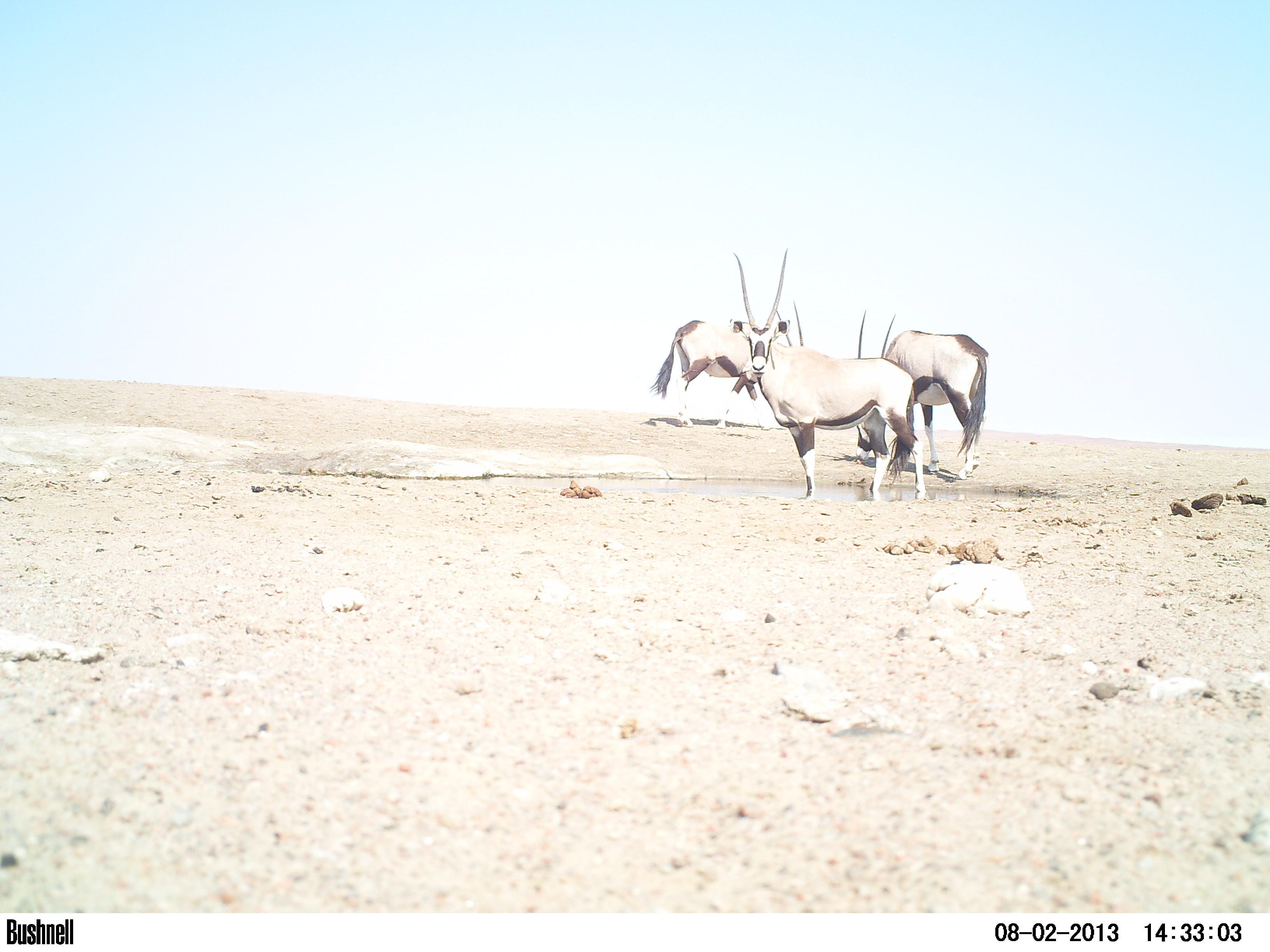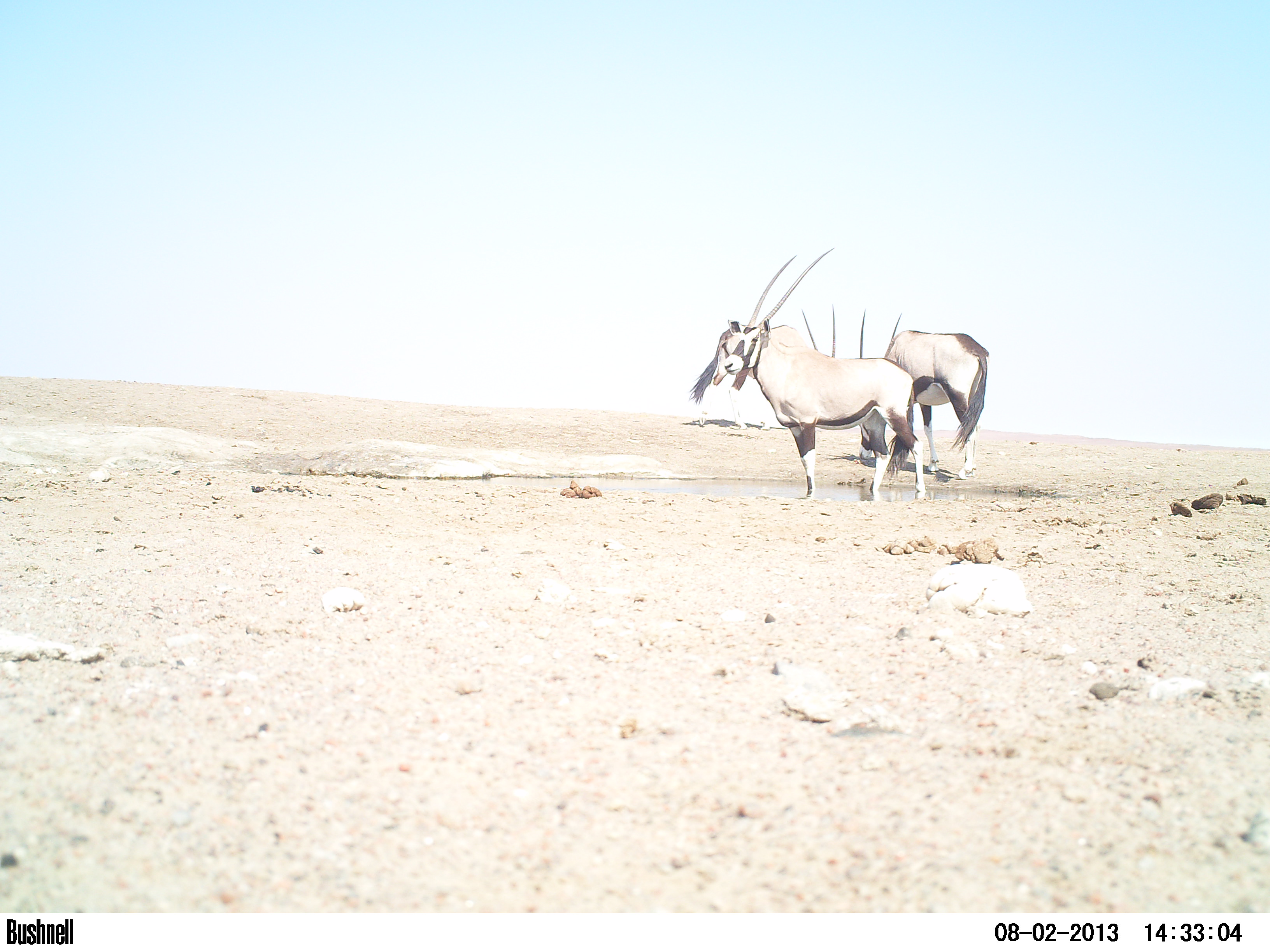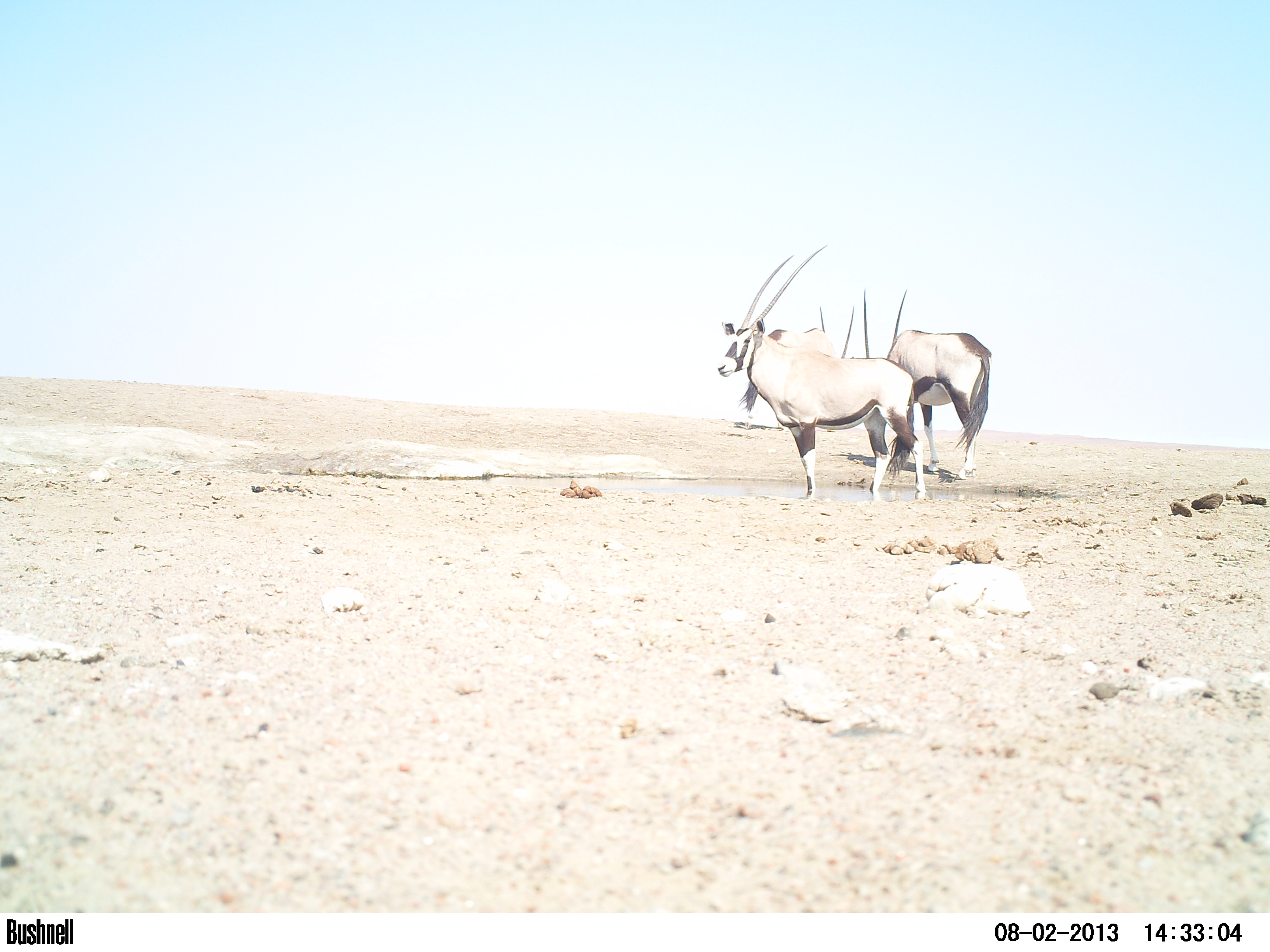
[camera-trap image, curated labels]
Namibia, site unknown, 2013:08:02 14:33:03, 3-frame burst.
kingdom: Animalia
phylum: Chordata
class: Mammalia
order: Artiodactyla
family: Bovidae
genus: Oryx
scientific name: Oryx gazella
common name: gemsbok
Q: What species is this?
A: Oryx gazella (gemsbok).